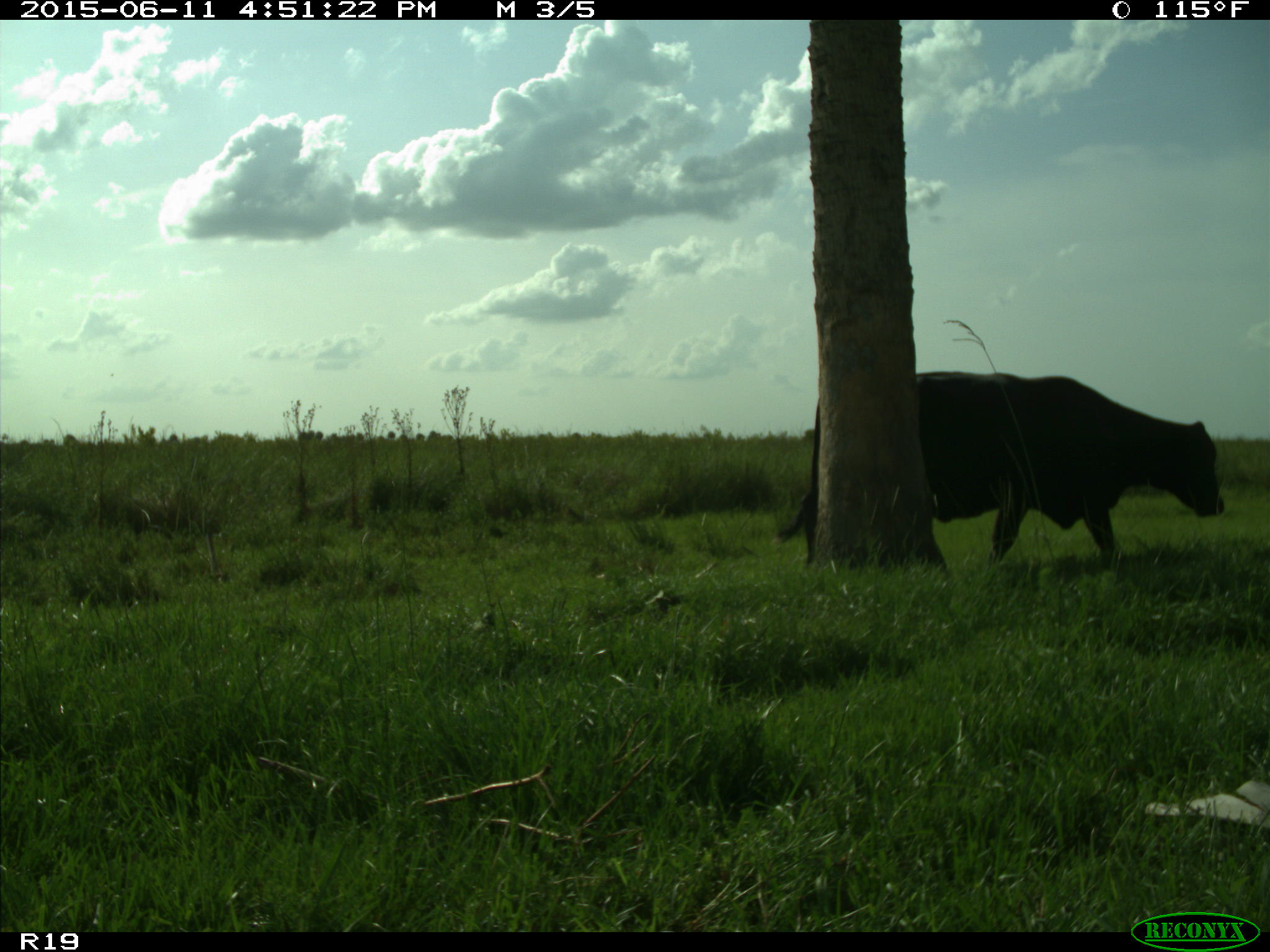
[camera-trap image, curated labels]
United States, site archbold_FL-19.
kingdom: Animalia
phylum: Chordata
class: Mammalia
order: Artiodactyla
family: Bovidae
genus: Bos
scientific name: Bos taurus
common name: domestic cow